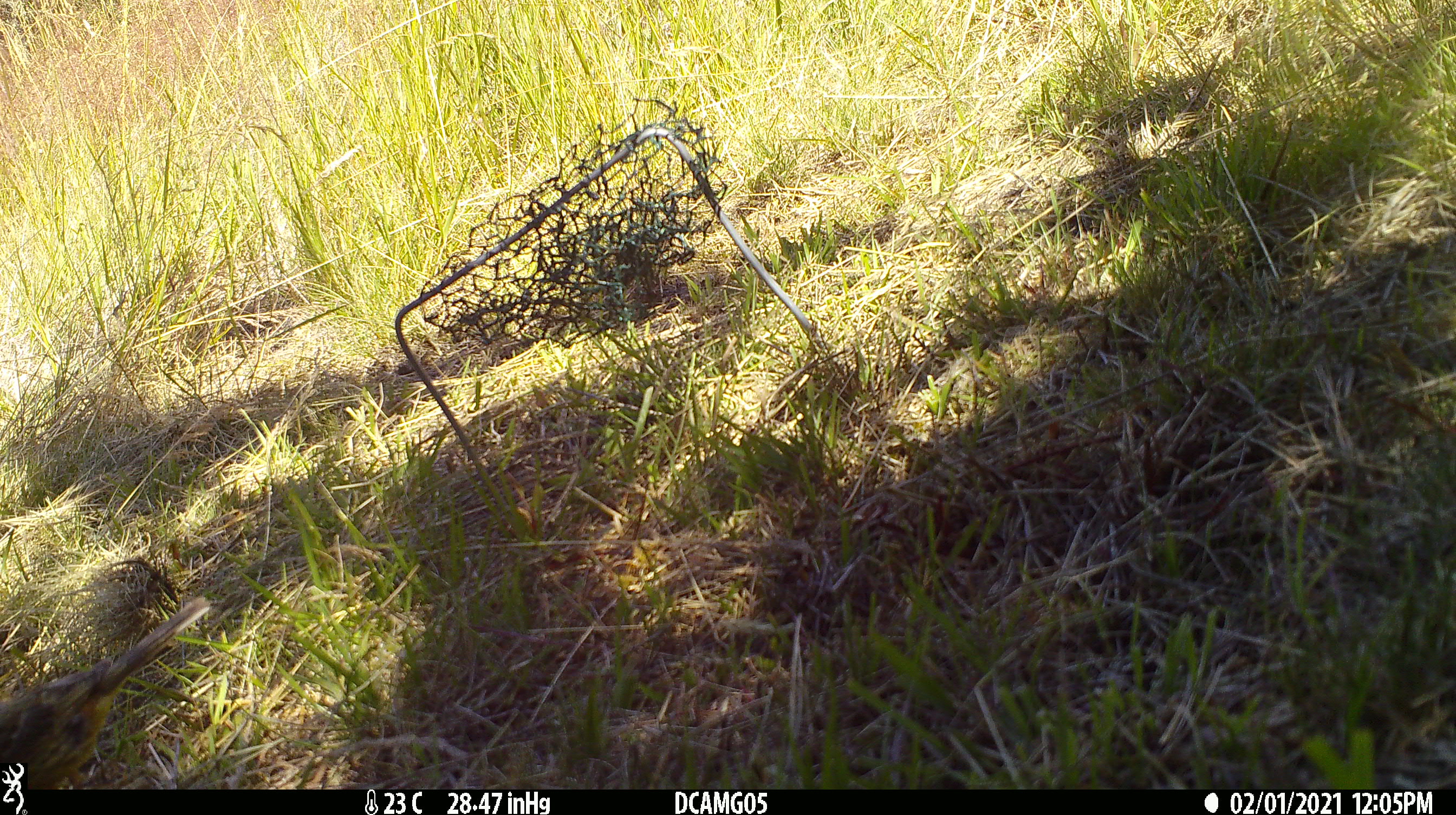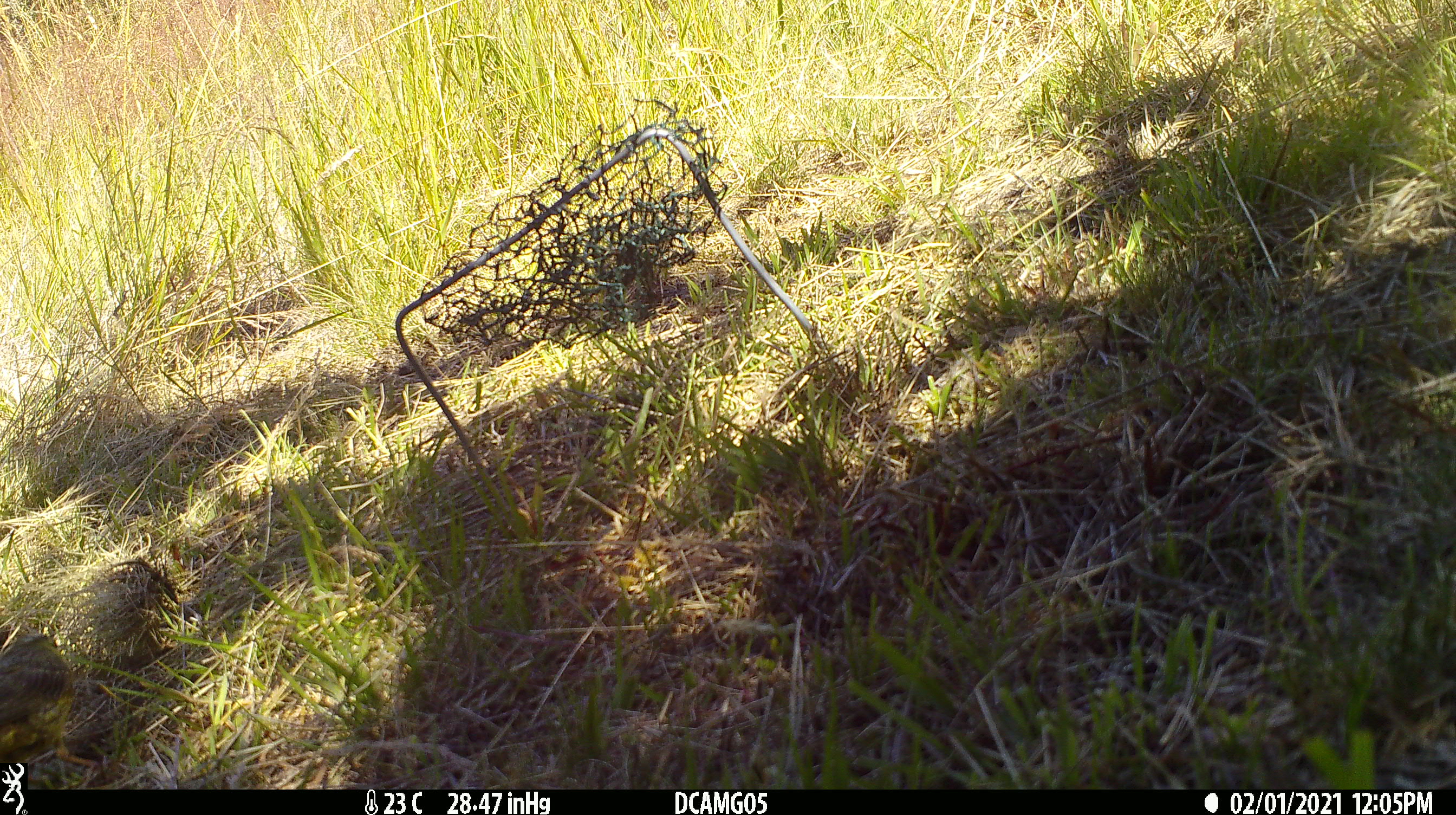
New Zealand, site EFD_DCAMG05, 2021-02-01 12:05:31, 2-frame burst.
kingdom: Animalia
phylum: Chordata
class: Aves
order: Passeriformes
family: Emberizidae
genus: Emberiza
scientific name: Emberiza citrinella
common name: yellowhammer